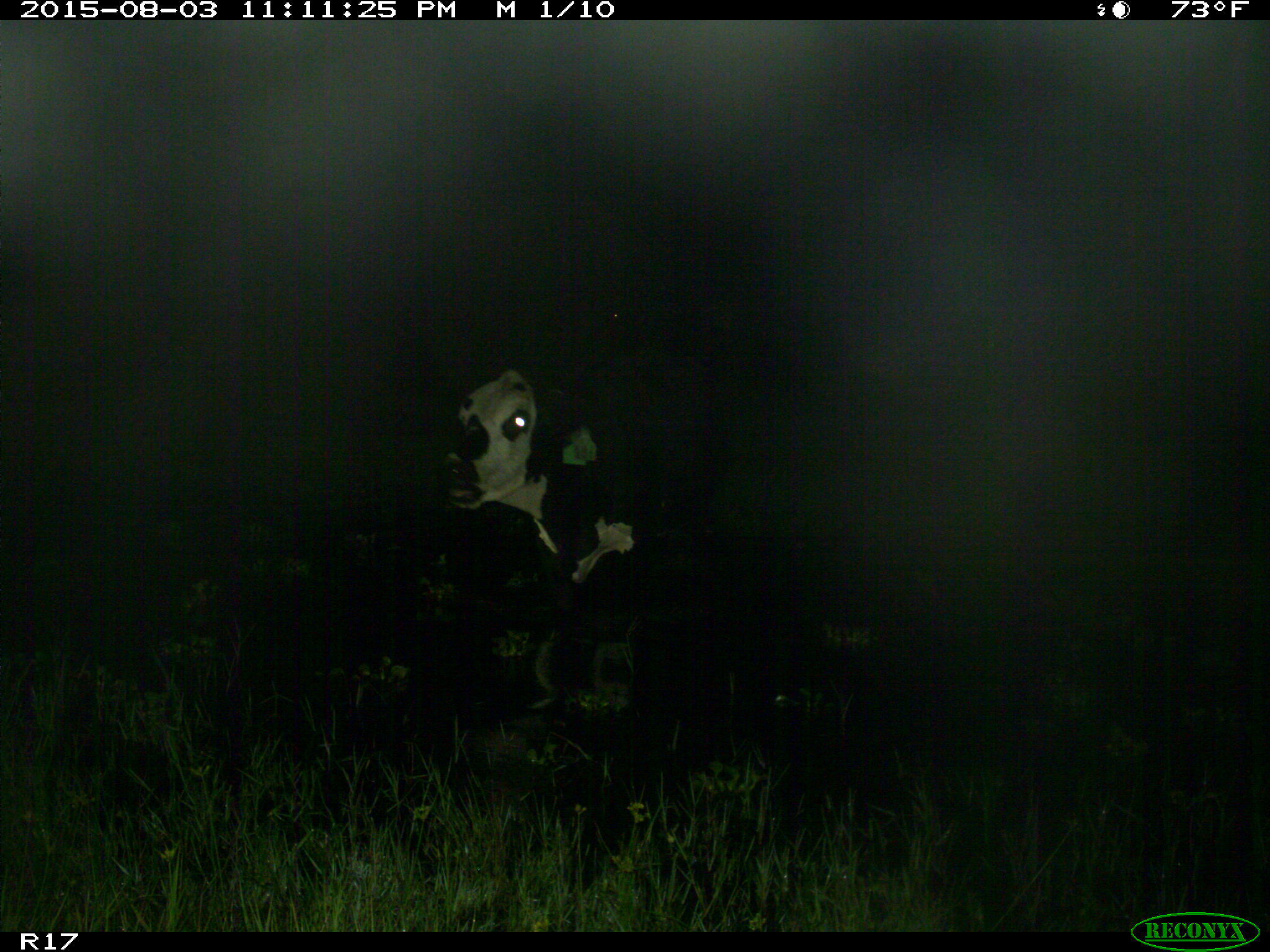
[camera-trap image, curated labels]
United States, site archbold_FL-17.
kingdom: Animalia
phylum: Chordata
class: Mammalia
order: Artiodactyla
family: Bovidae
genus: Bos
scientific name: Bos taurus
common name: domestic cow